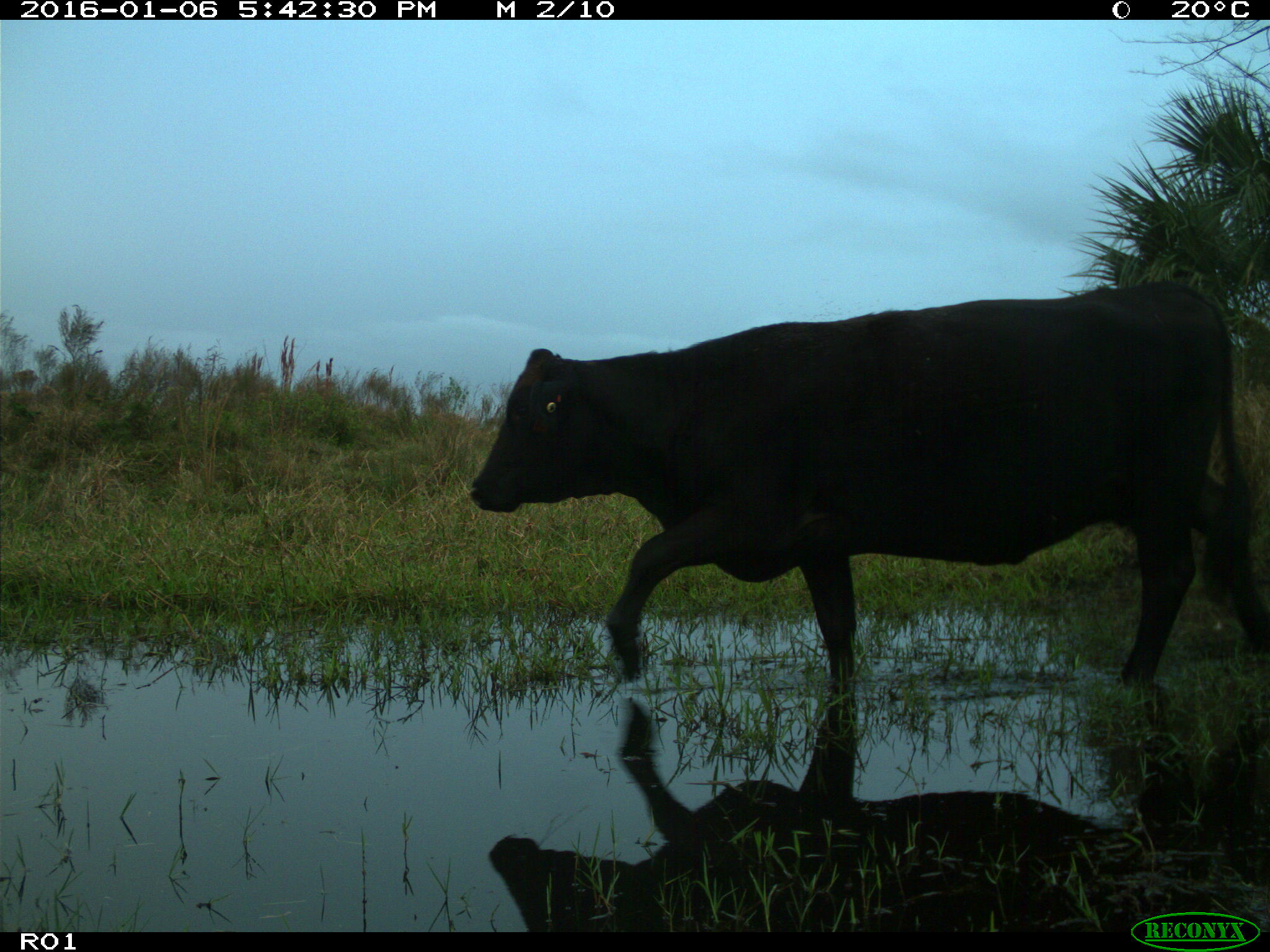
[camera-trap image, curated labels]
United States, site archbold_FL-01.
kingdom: Animalia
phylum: Chordata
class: Mammalia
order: Artiodactyla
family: Bovidae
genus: Bos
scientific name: Bos taurus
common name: domestic cow